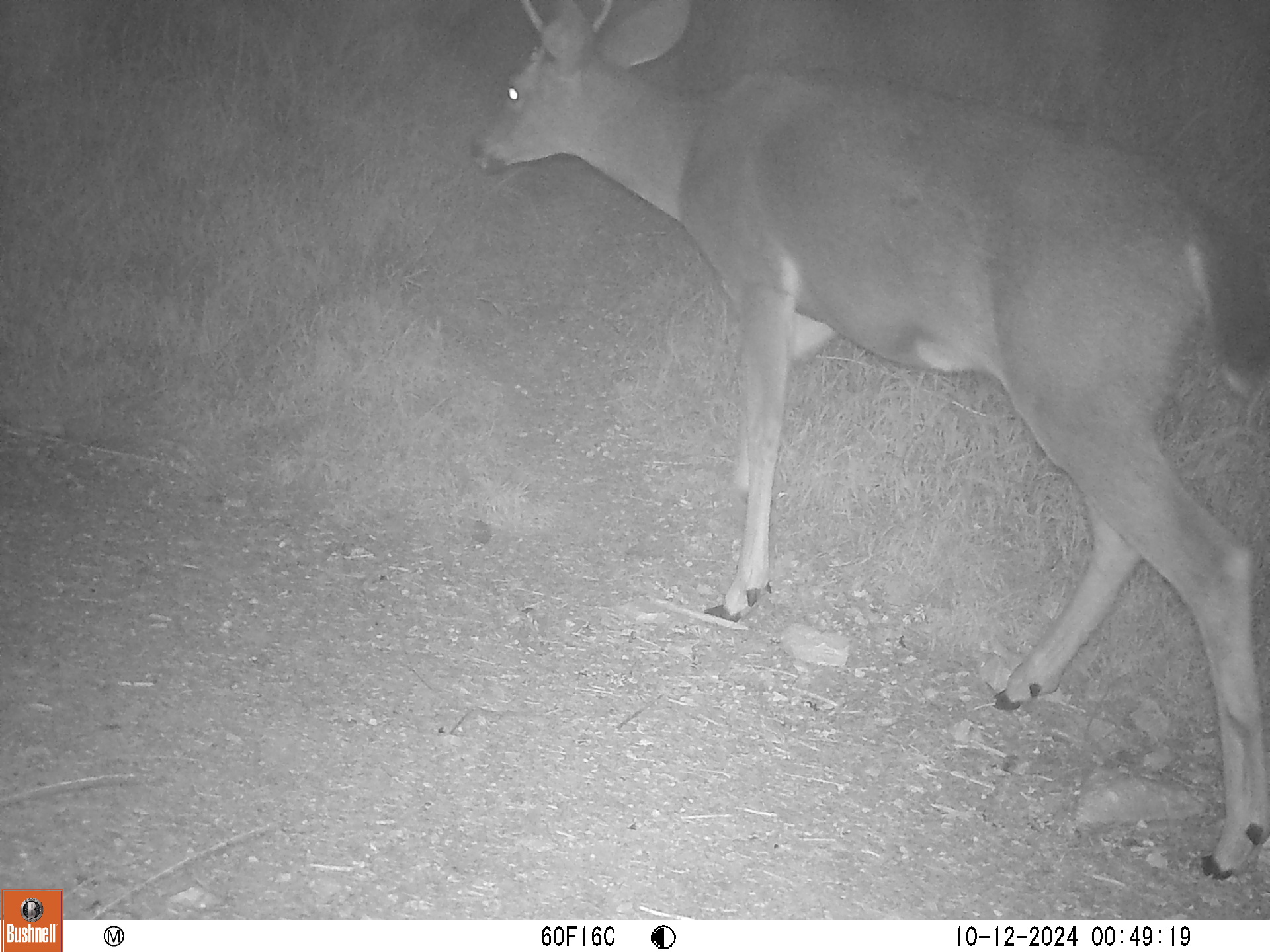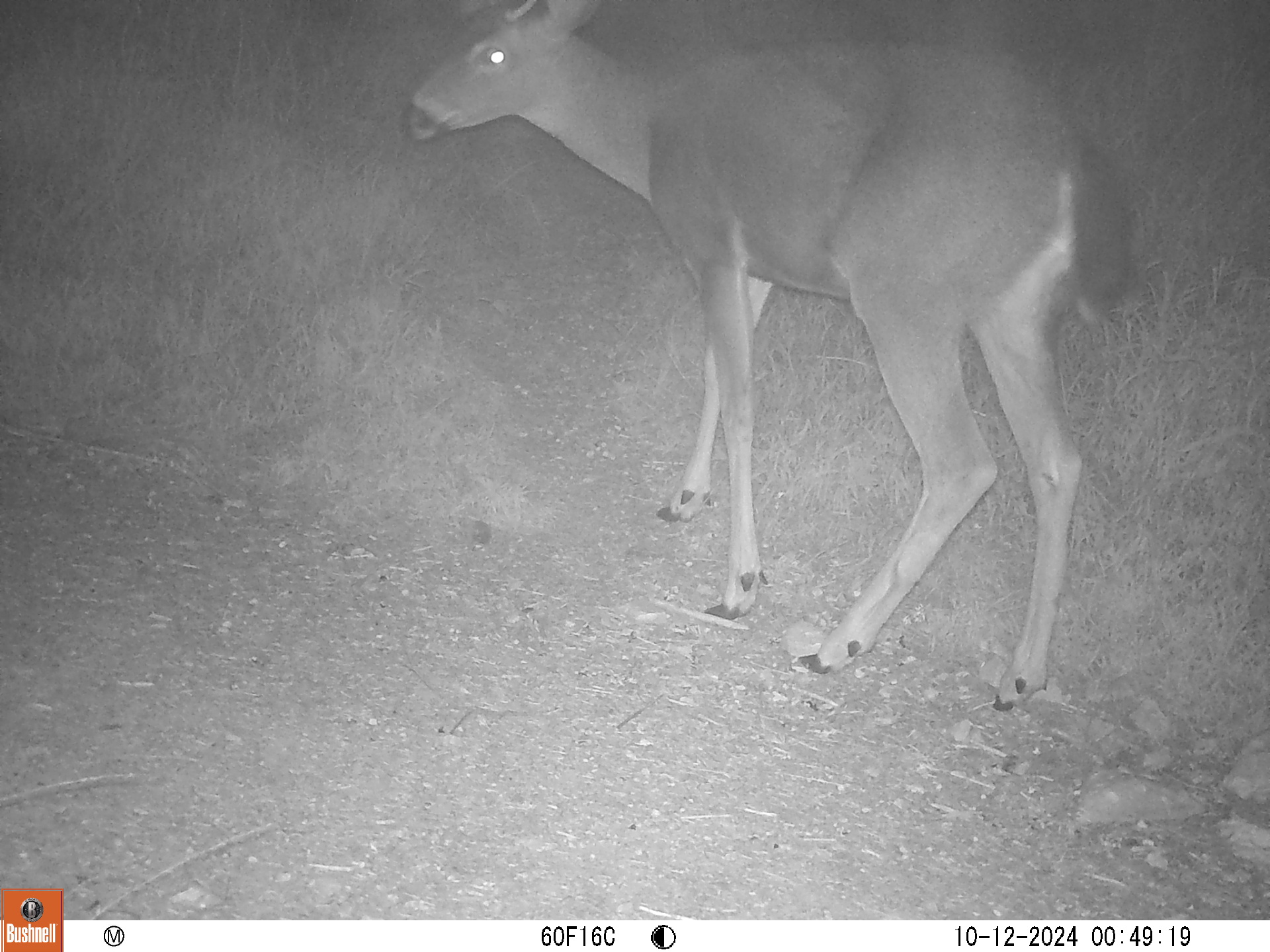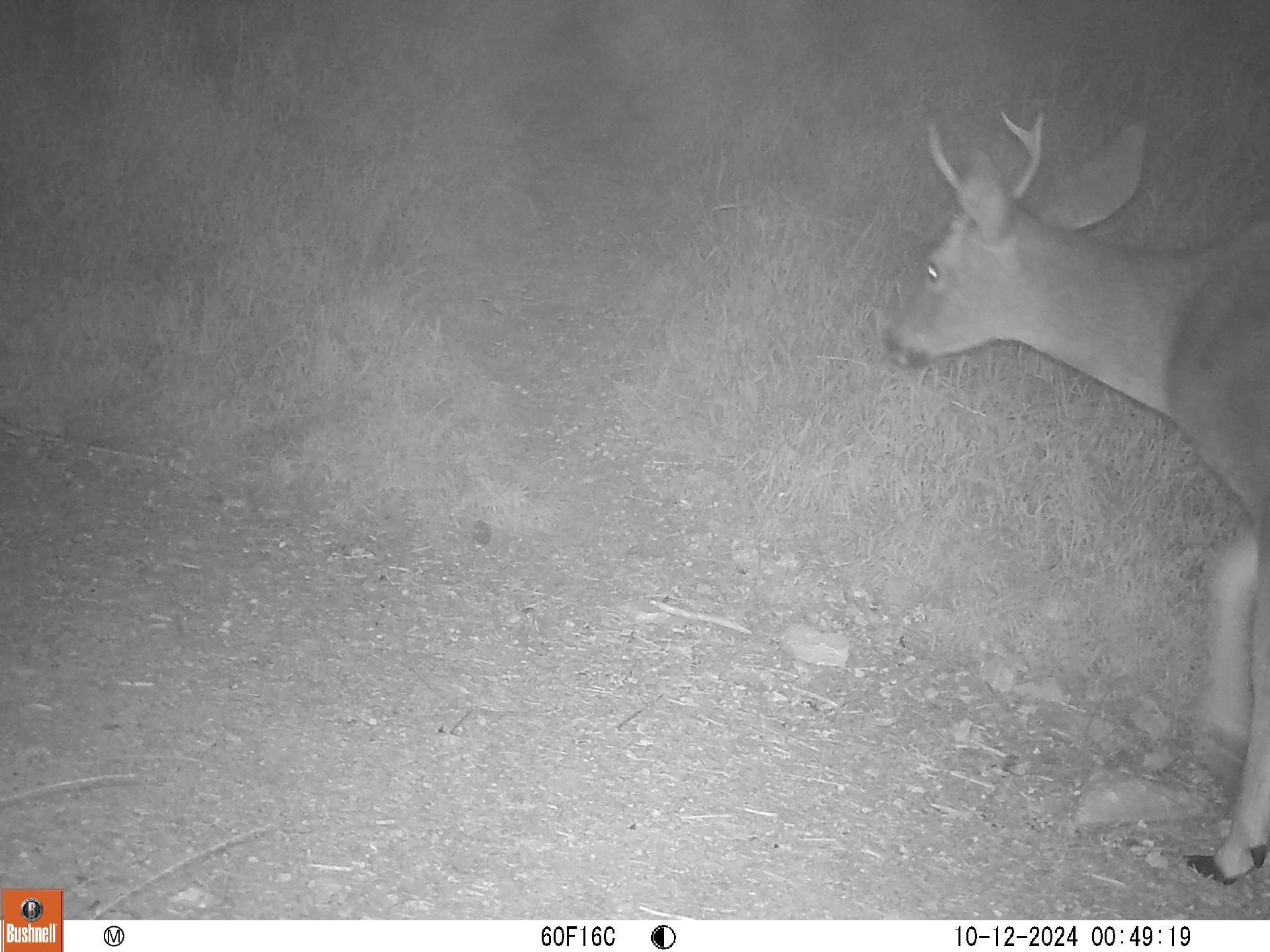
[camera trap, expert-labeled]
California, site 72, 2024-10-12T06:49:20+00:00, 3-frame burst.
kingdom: Animalia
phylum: Chordata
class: Mammalia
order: Artiodactyla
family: Cervidae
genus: Odocoileus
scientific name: Odocoileus hemionus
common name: mule deer